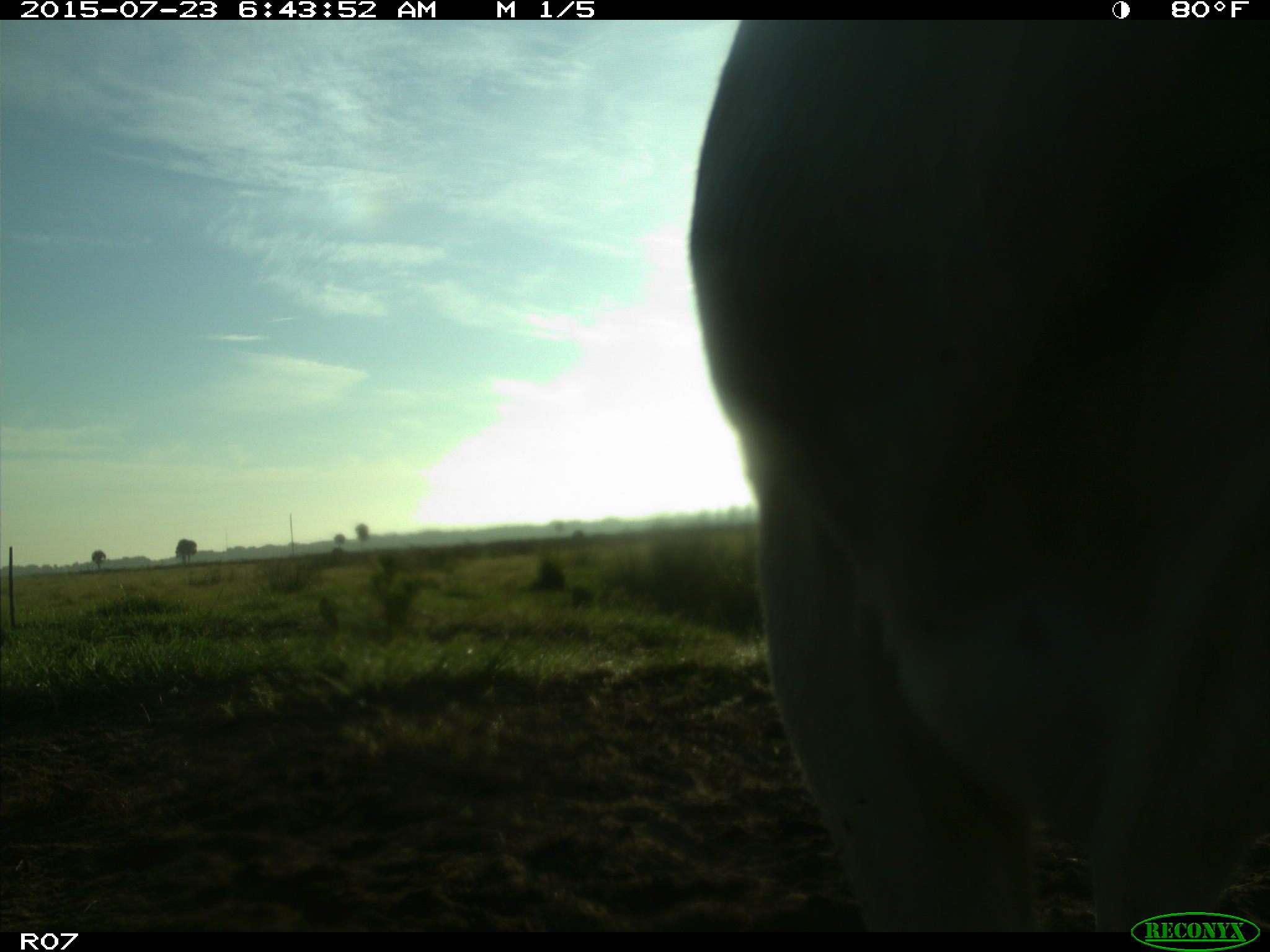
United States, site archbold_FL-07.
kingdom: Animalia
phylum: Chordata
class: Mammalia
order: Artiodactyla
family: Bovidae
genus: Bos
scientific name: Bos taurus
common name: domestic cow